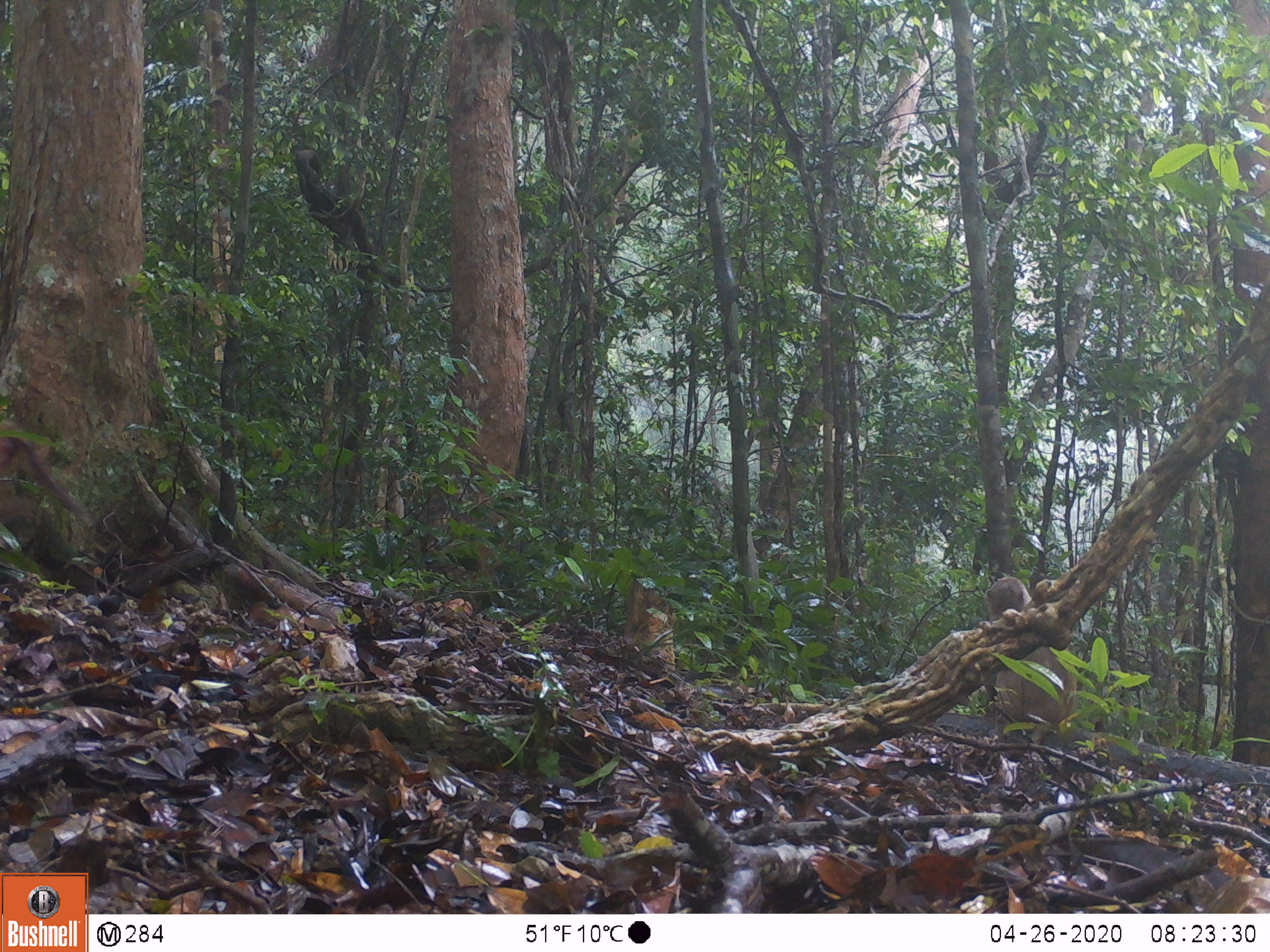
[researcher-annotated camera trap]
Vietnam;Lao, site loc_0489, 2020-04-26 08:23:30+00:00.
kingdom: Animalia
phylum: Chordata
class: Mammalia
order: Primates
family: Cercopithecidae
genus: Macaca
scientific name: Macaca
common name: macaques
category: assam or rhesus macaque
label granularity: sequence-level